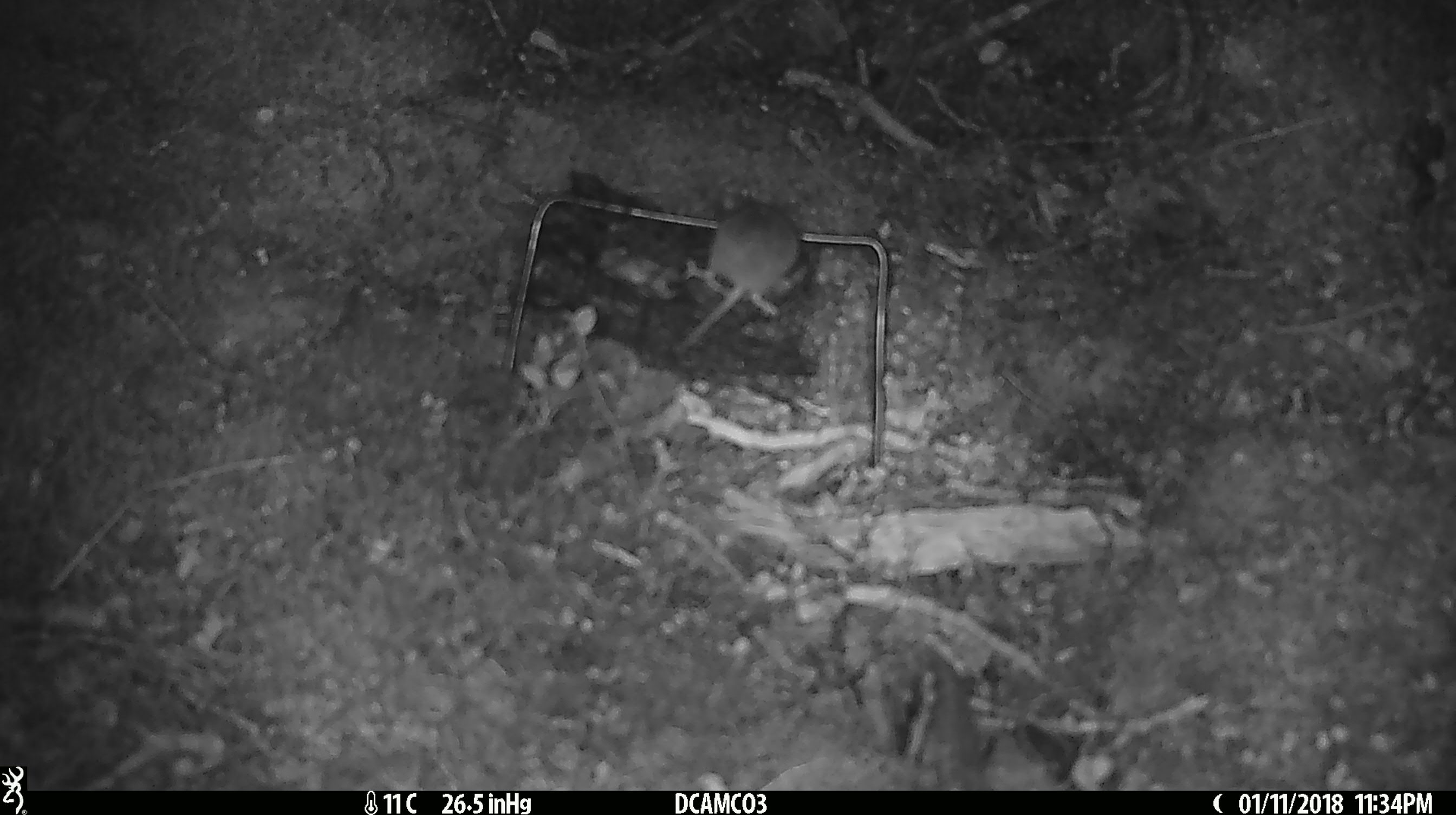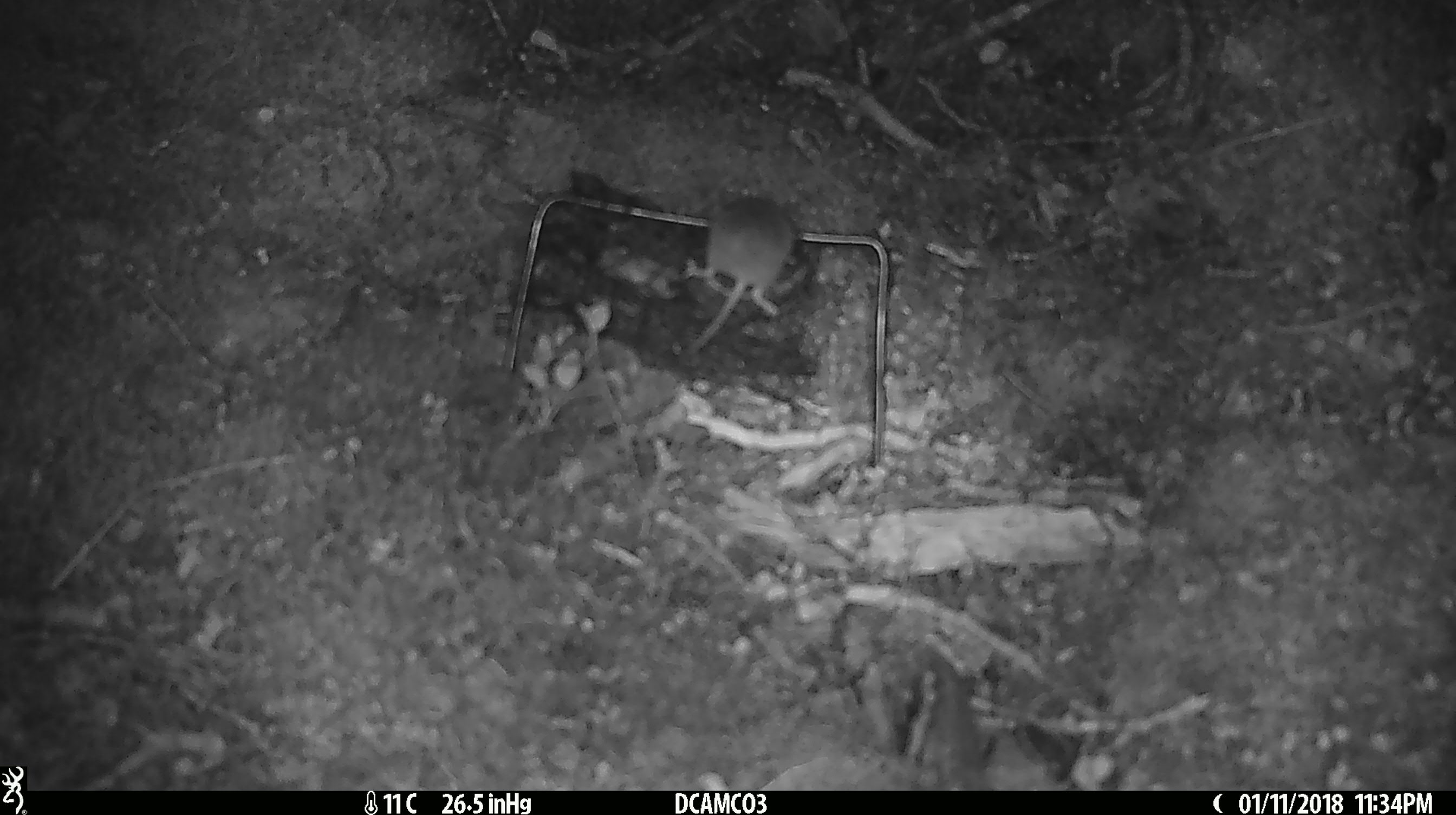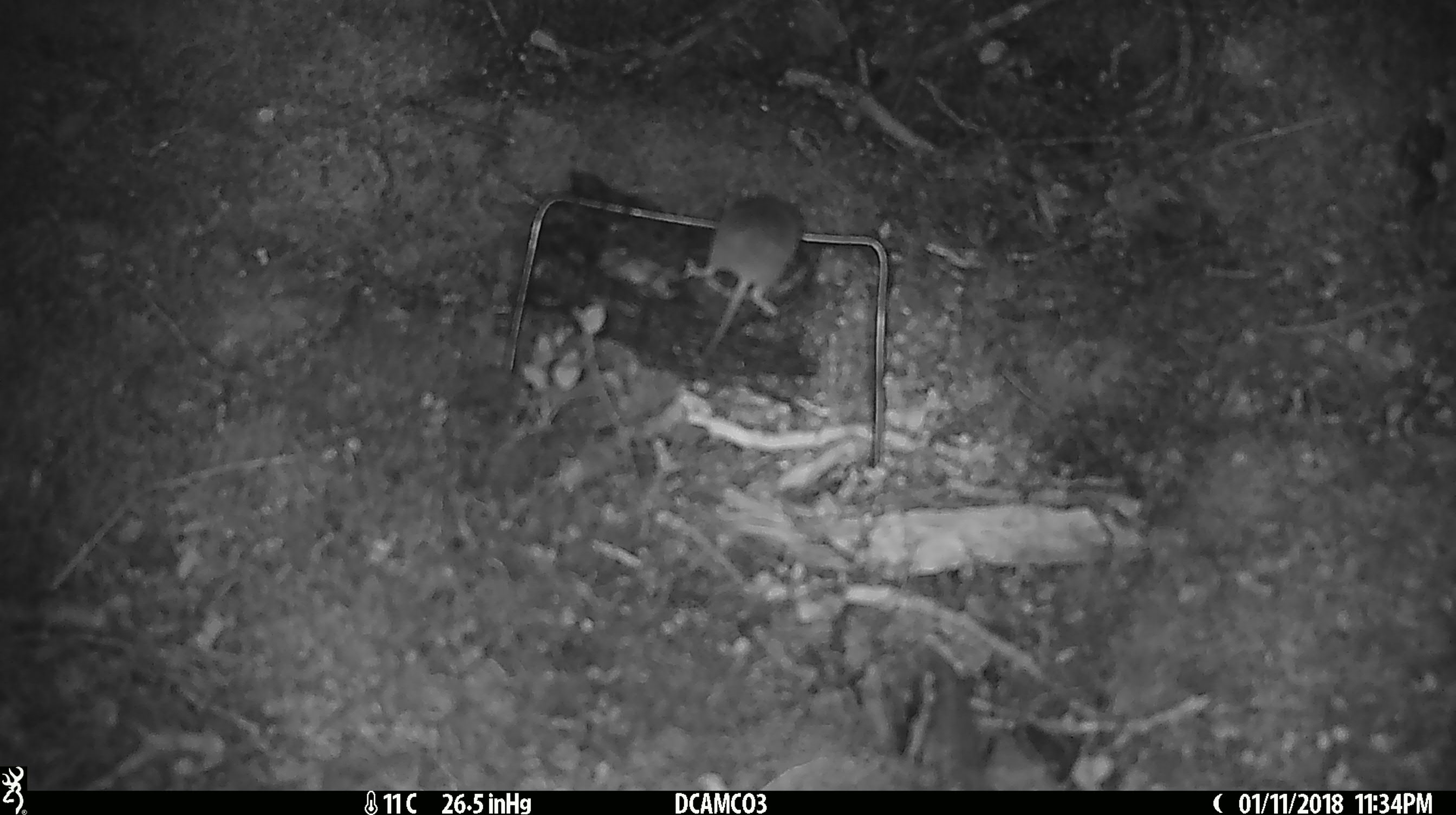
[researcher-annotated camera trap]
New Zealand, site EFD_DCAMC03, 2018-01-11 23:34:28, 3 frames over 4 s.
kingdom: Animalia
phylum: Chordata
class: Mammalia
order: Rodentia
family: Muridae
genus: Mus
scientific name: Mus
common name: mouse